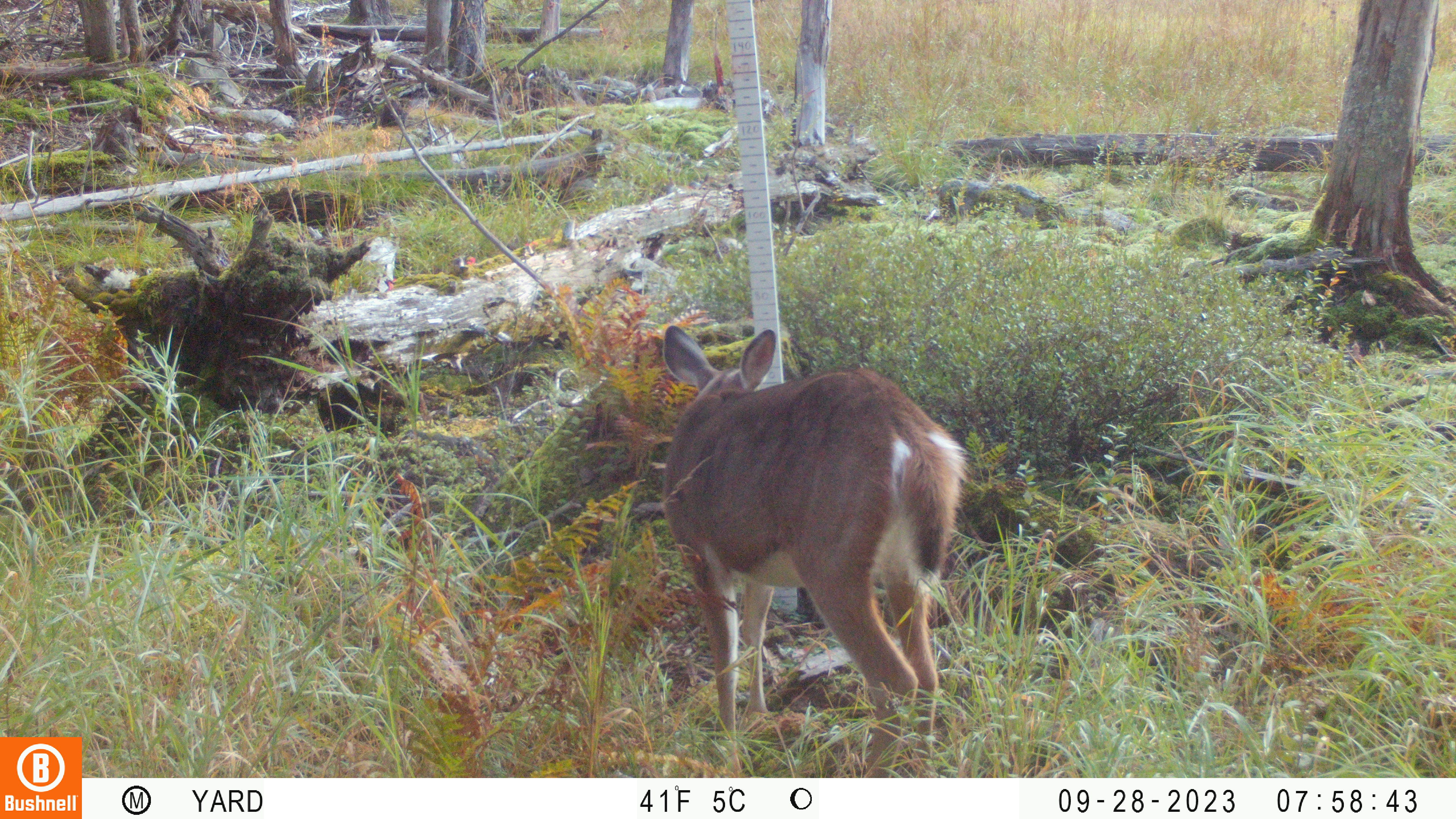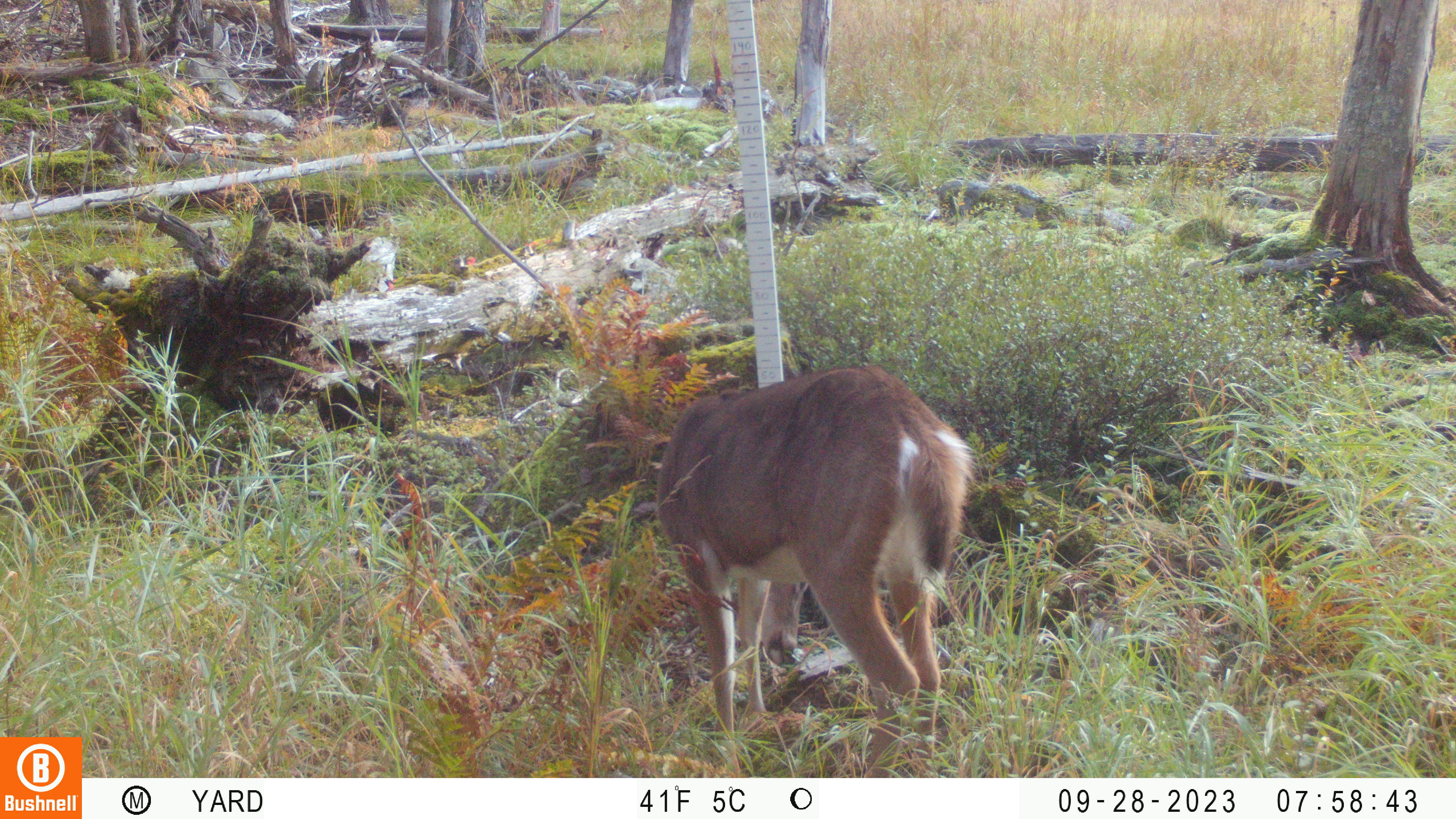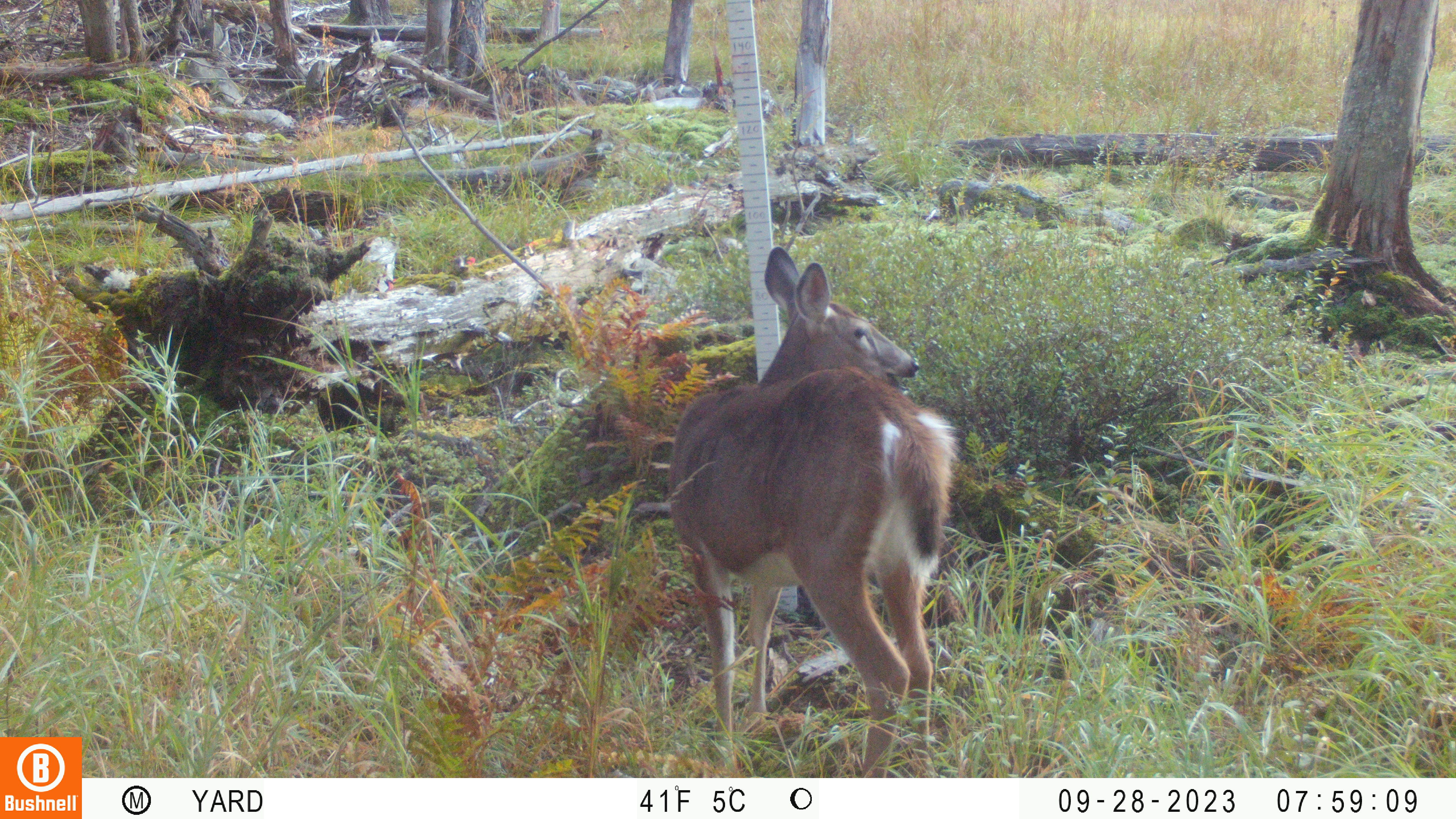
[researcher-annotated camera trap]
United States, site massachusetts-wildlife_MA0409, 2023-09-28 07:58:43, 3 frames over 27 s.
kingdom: Animalia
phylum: Chordata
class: Mammalia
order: Artiodactyla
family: Cervidae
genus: Odocoileus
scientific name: Odocoileus virginianus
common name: white-tailed deer